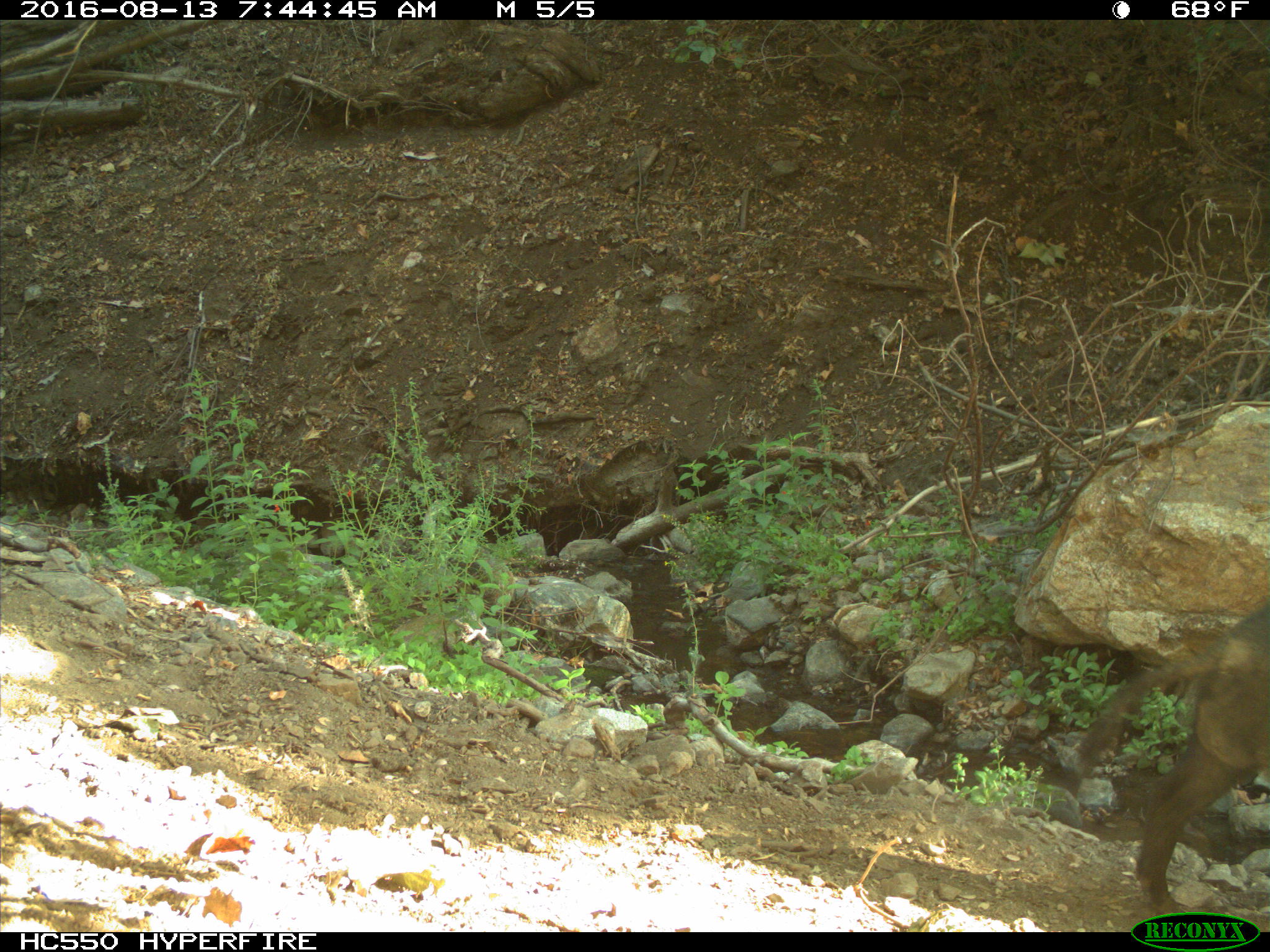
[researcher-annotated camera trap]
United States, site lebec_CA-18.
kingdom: Animalia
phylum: Chordata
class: Mammalia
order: Artiodactyla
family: Suidae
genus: Sus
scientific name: Sus scrofa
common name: wild boar